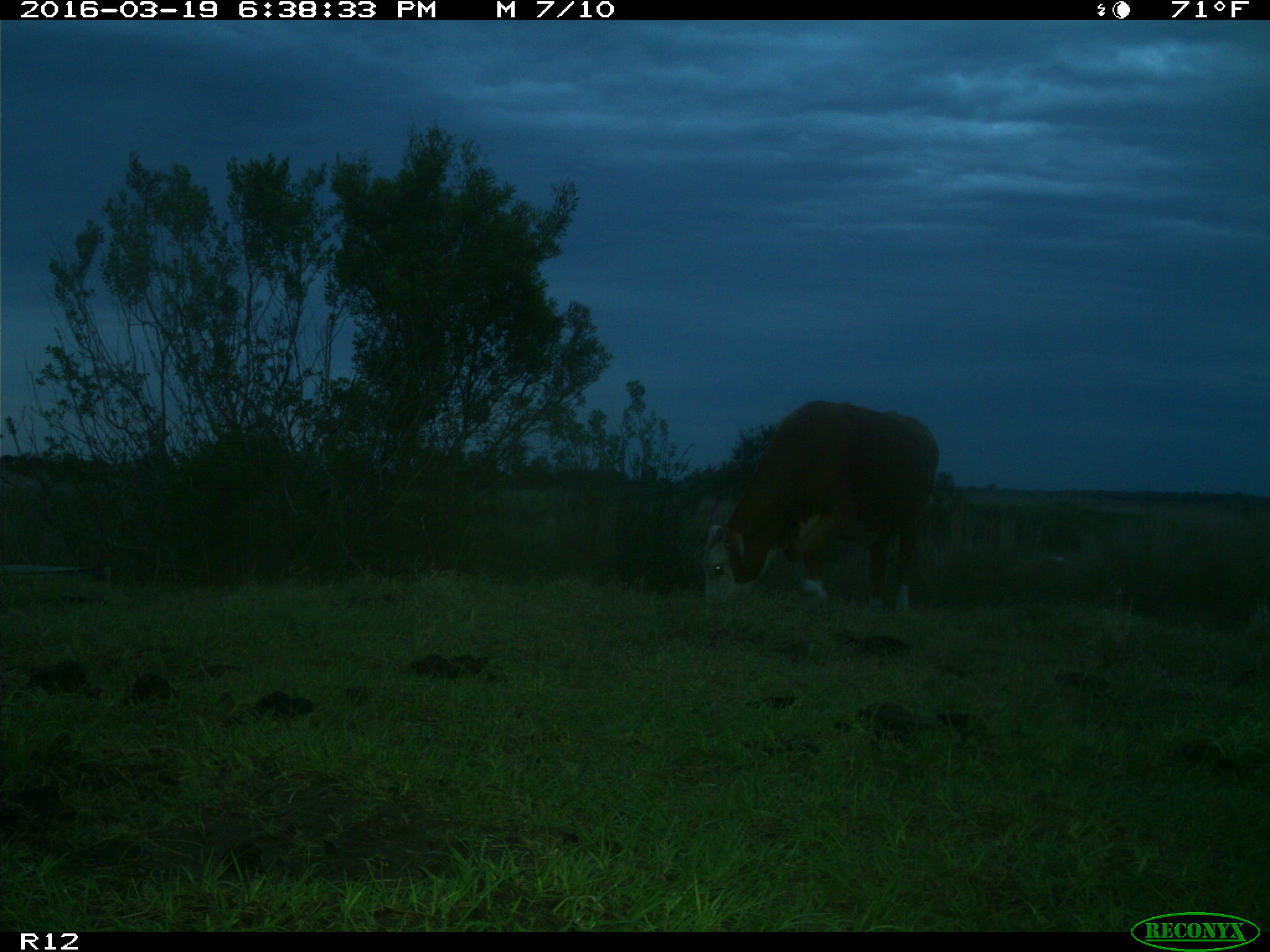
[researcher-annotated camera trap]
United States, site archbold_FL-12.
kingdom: Animalia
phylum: Chordata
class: Mammalia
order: Artiodactyla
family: Bovidae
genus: Bos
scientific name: Bos taurus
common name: domestic cow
Bos taurus (domestic cow).